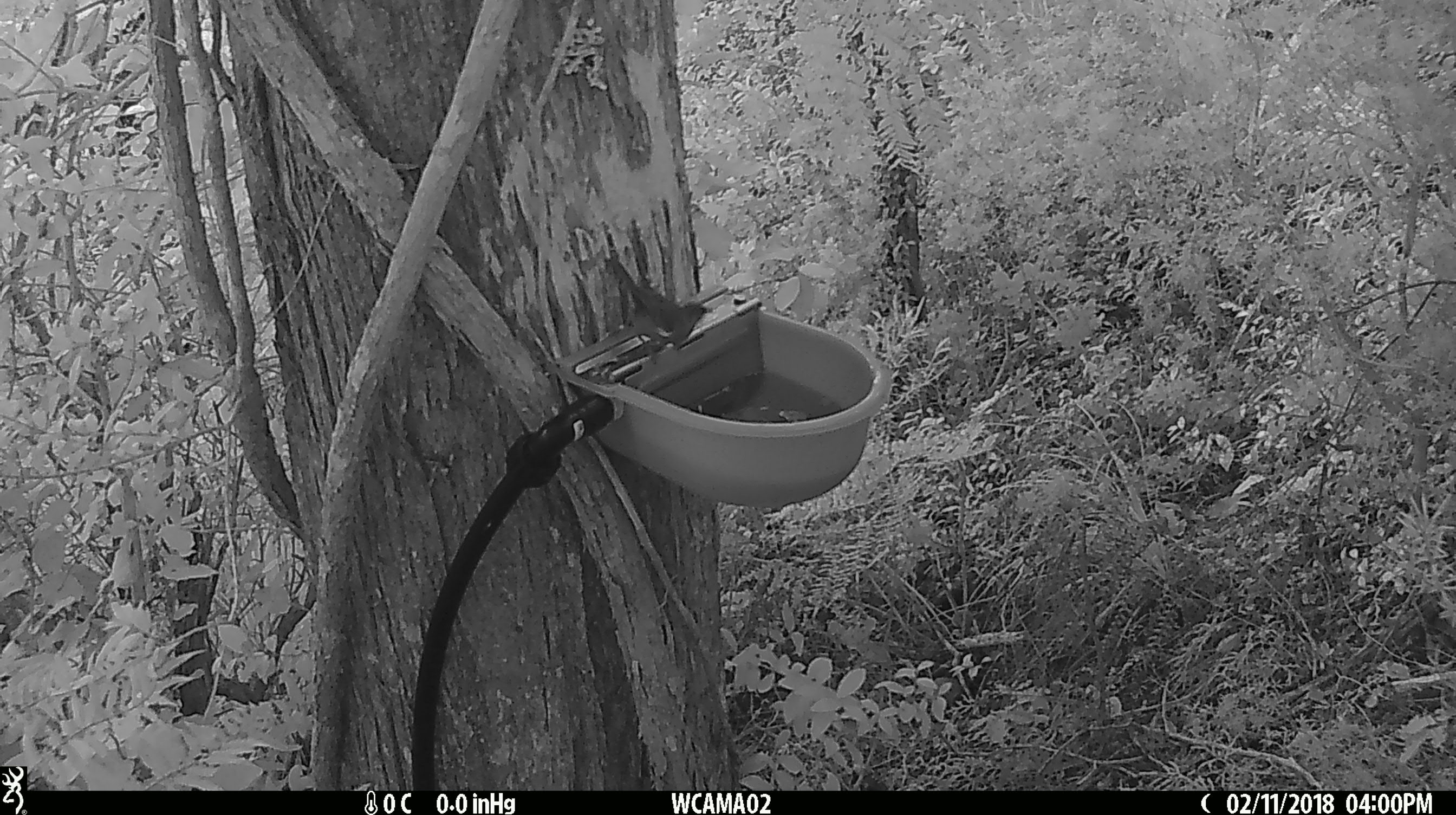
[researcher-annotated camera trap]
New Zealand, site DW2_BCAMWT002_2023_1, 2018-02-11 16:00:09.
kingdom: Animalia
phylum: Chordata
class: Aves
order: Passeriformes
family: Meliphagidae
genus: Anthornis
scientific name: Anthornis melanura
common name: new zealand bellbird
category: bellbird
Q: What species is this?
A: Bellbird (new zealand bellbird) (Anthornis melanura).